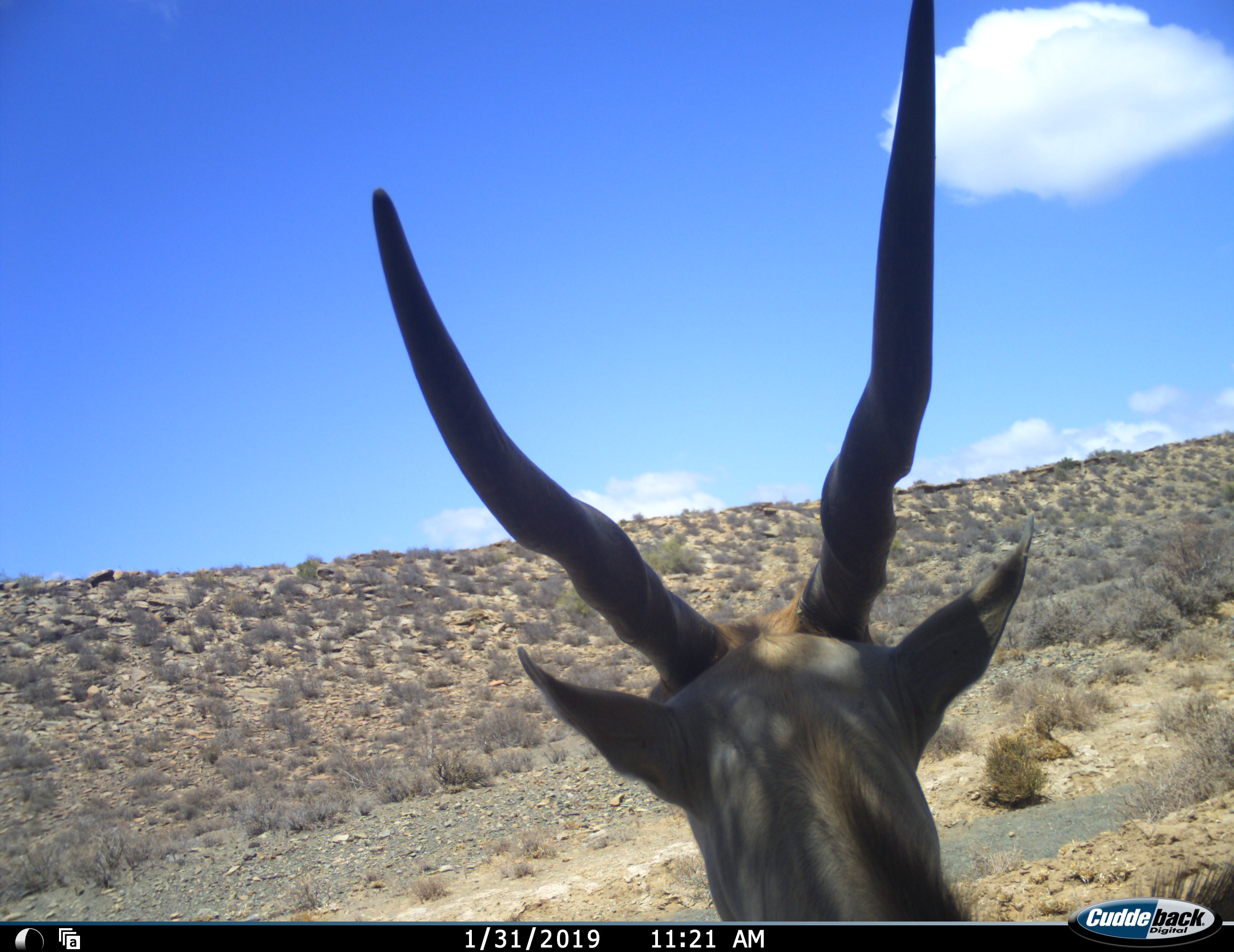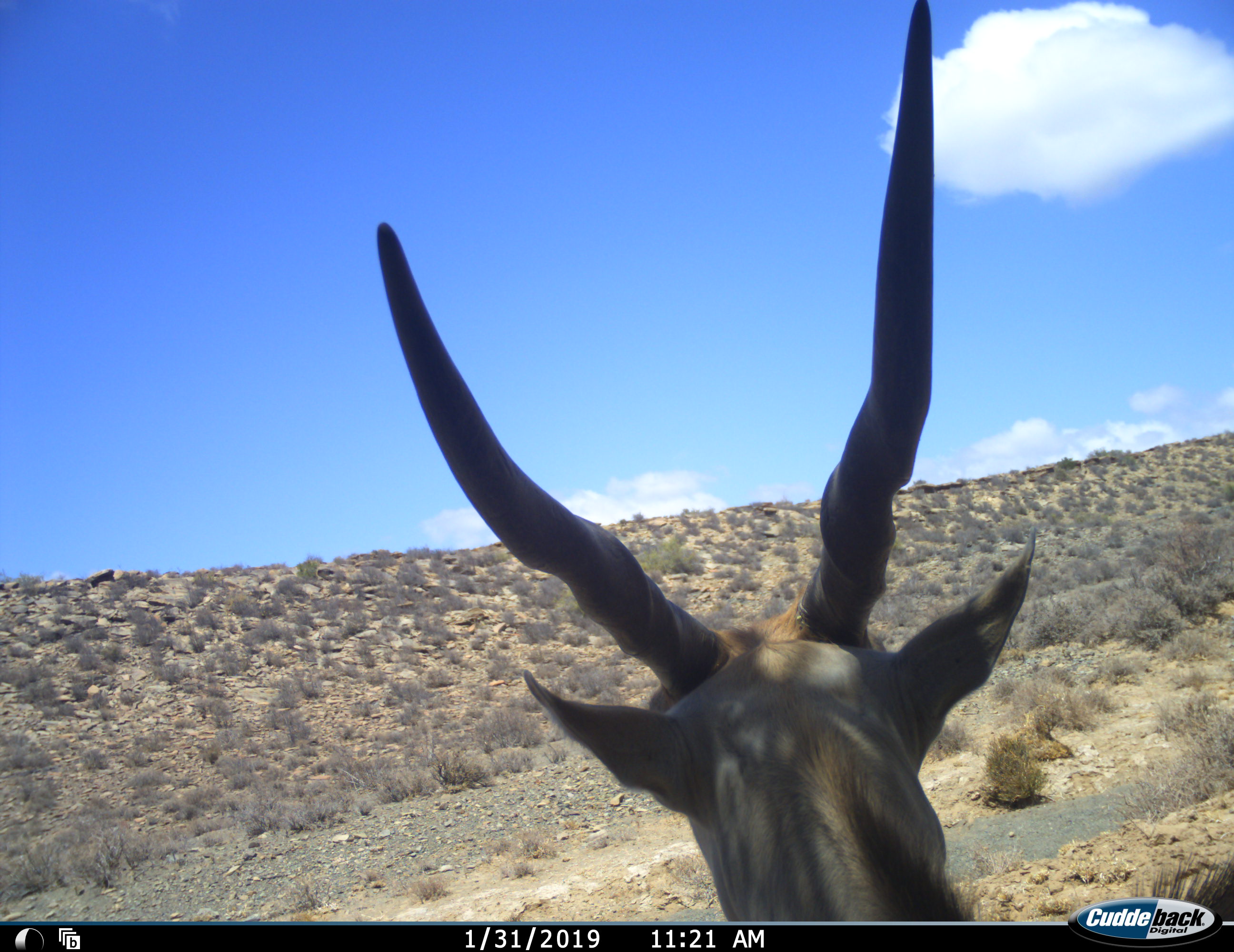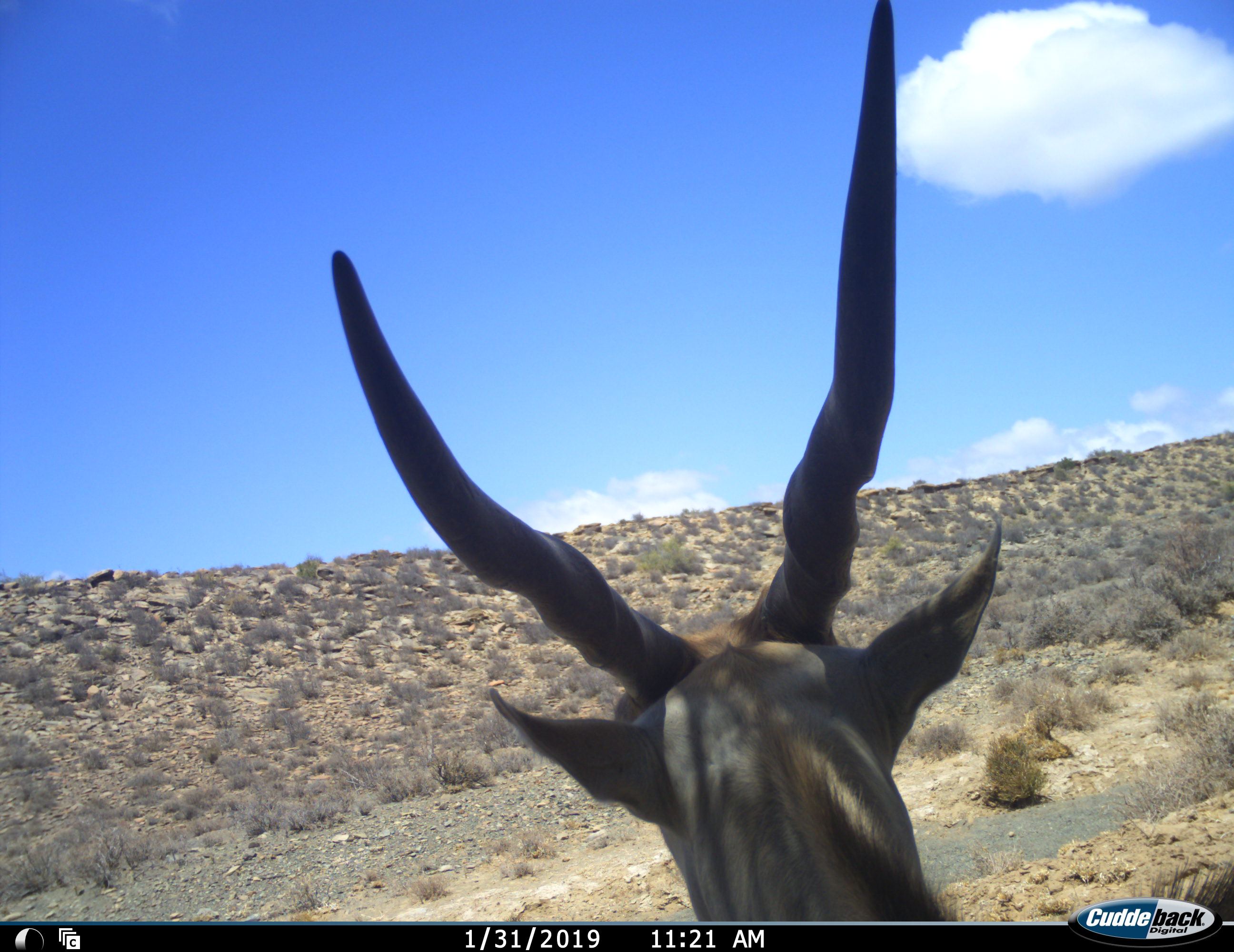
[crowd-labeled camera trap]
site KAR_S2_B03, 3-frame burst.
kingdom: Animalia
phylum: Chordata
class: Mammalia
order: Artiodactyla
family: Bovidae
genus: Tragelaphus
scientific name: Tragelaphus oryx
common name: eland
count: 1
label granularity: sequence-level